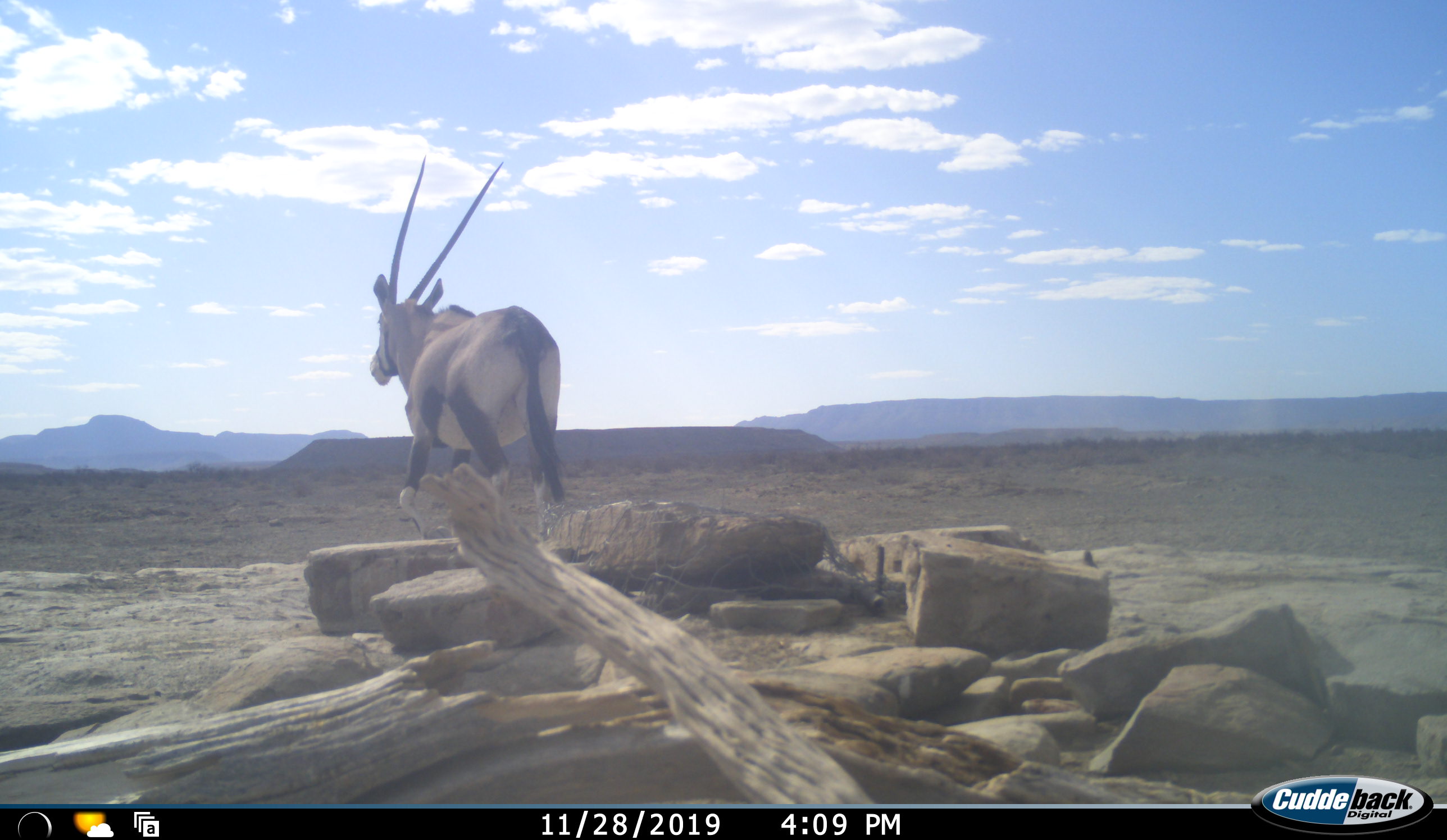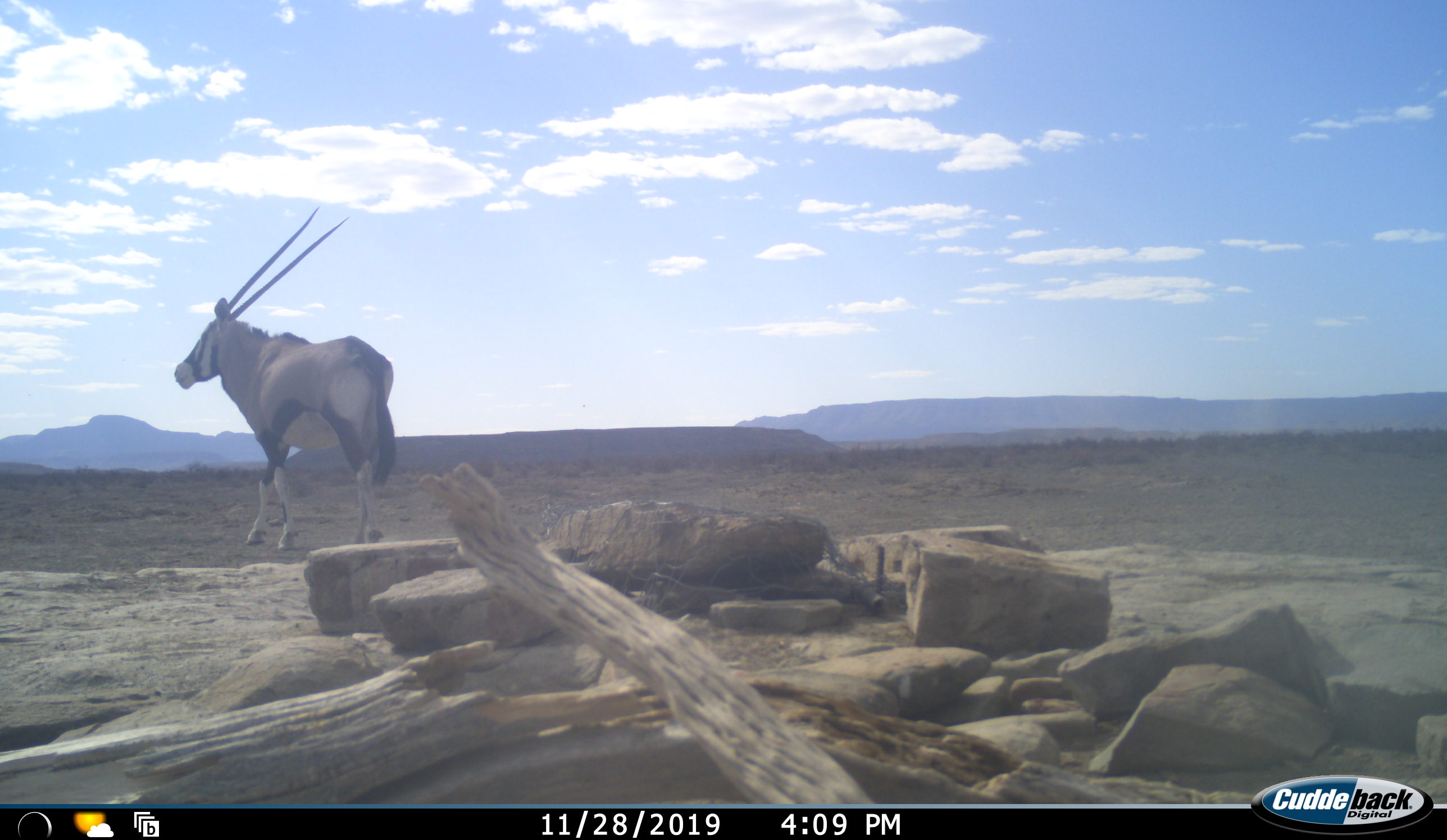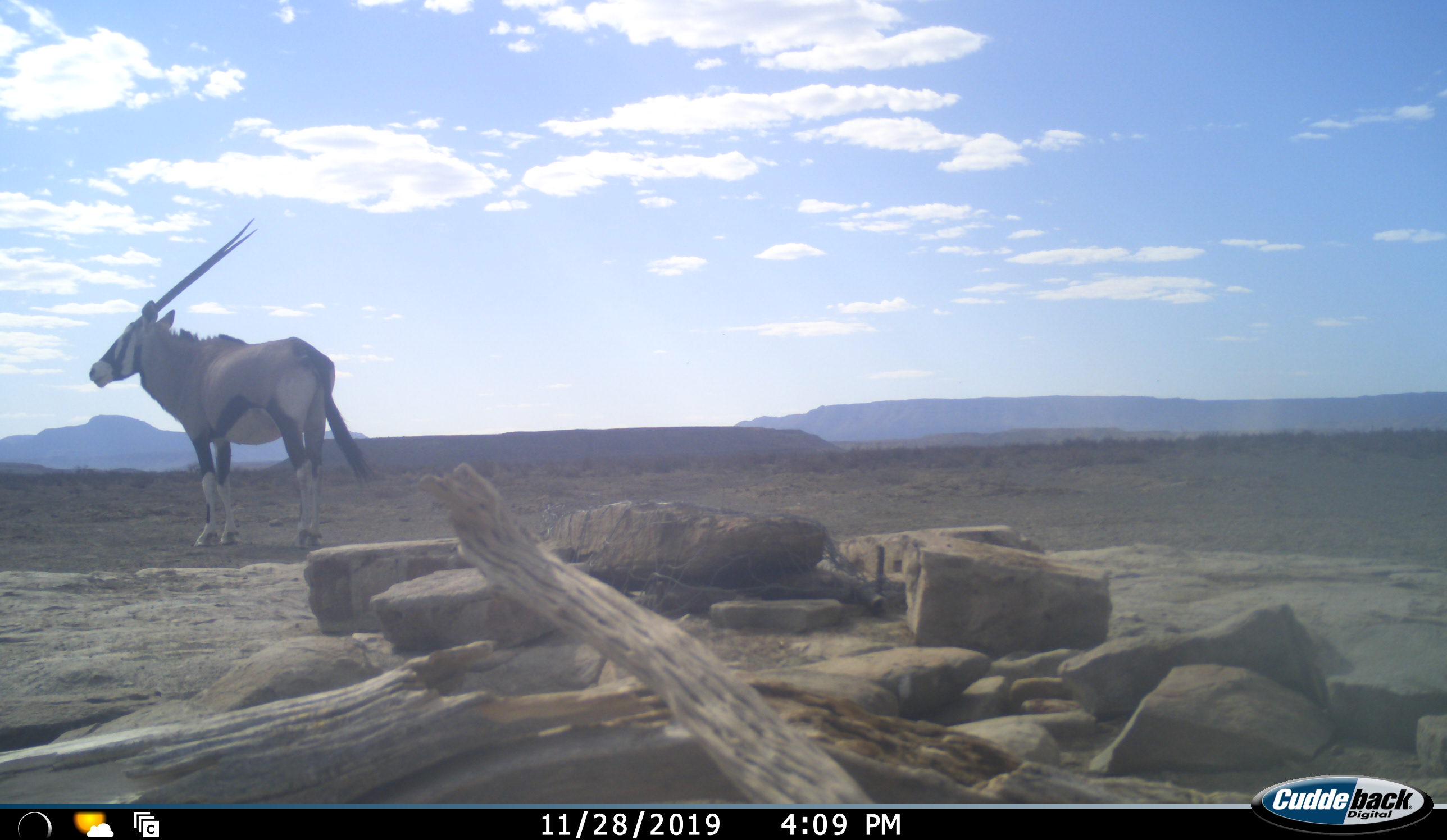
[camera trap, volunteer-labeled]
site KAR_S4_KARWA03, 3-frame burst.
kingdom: Animalia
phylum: Chordata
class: Mammalia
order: Artiodactyla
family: Bovidae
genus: Oryx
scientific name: Oryx gazella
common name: gemsbok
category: oryx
Oryx (gemsbok) (Oryx gazella), count 1. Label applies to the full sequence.